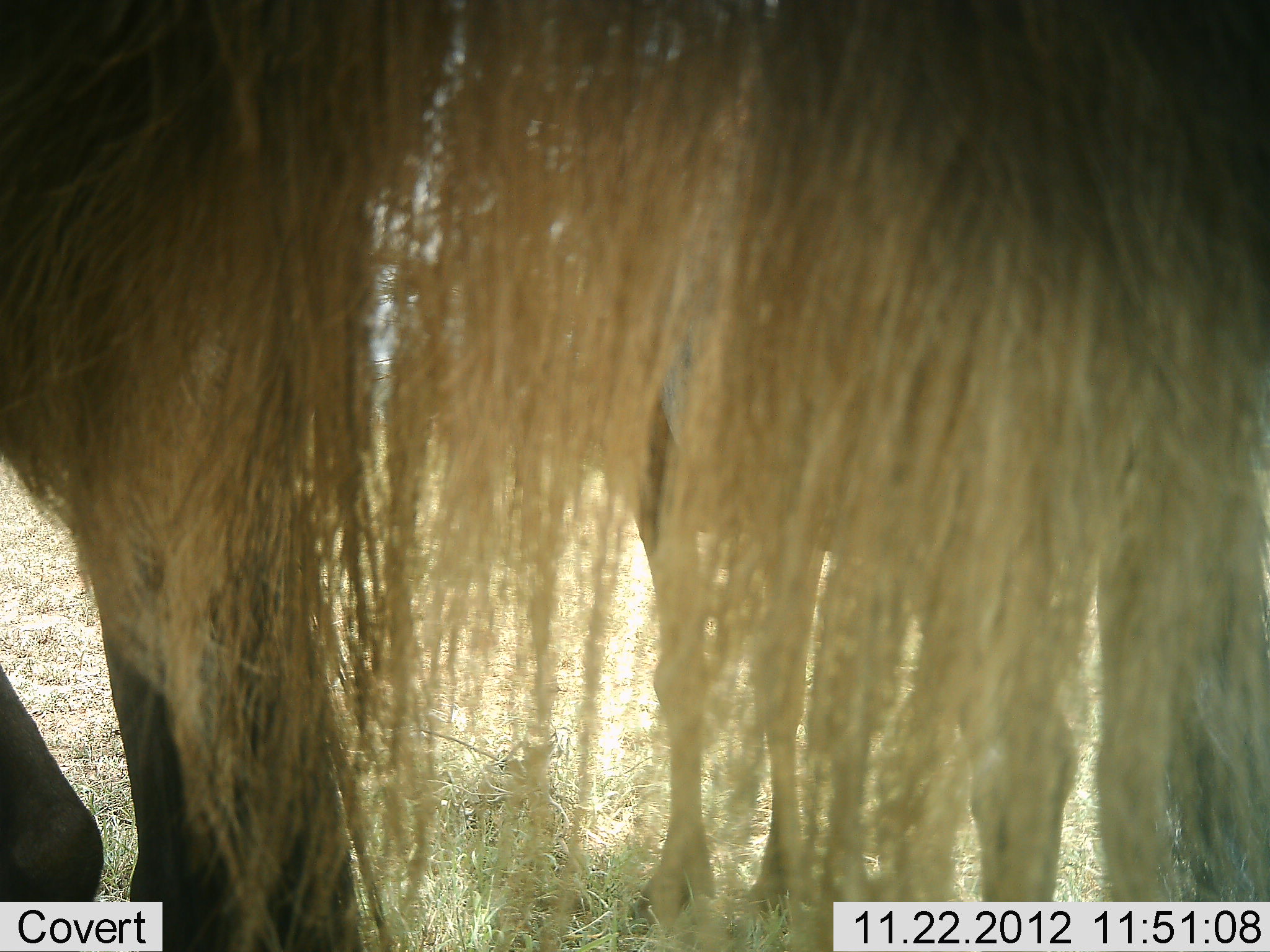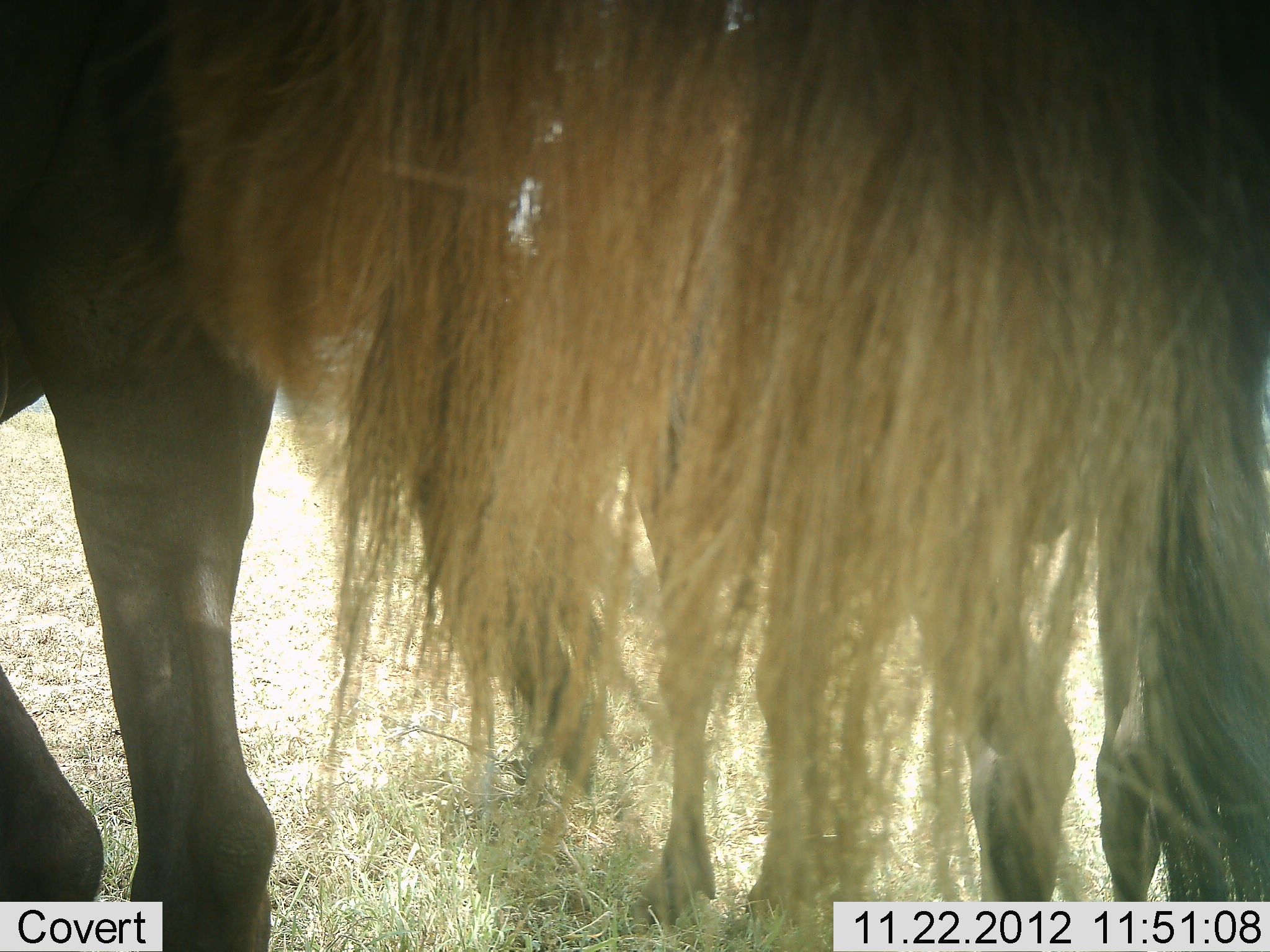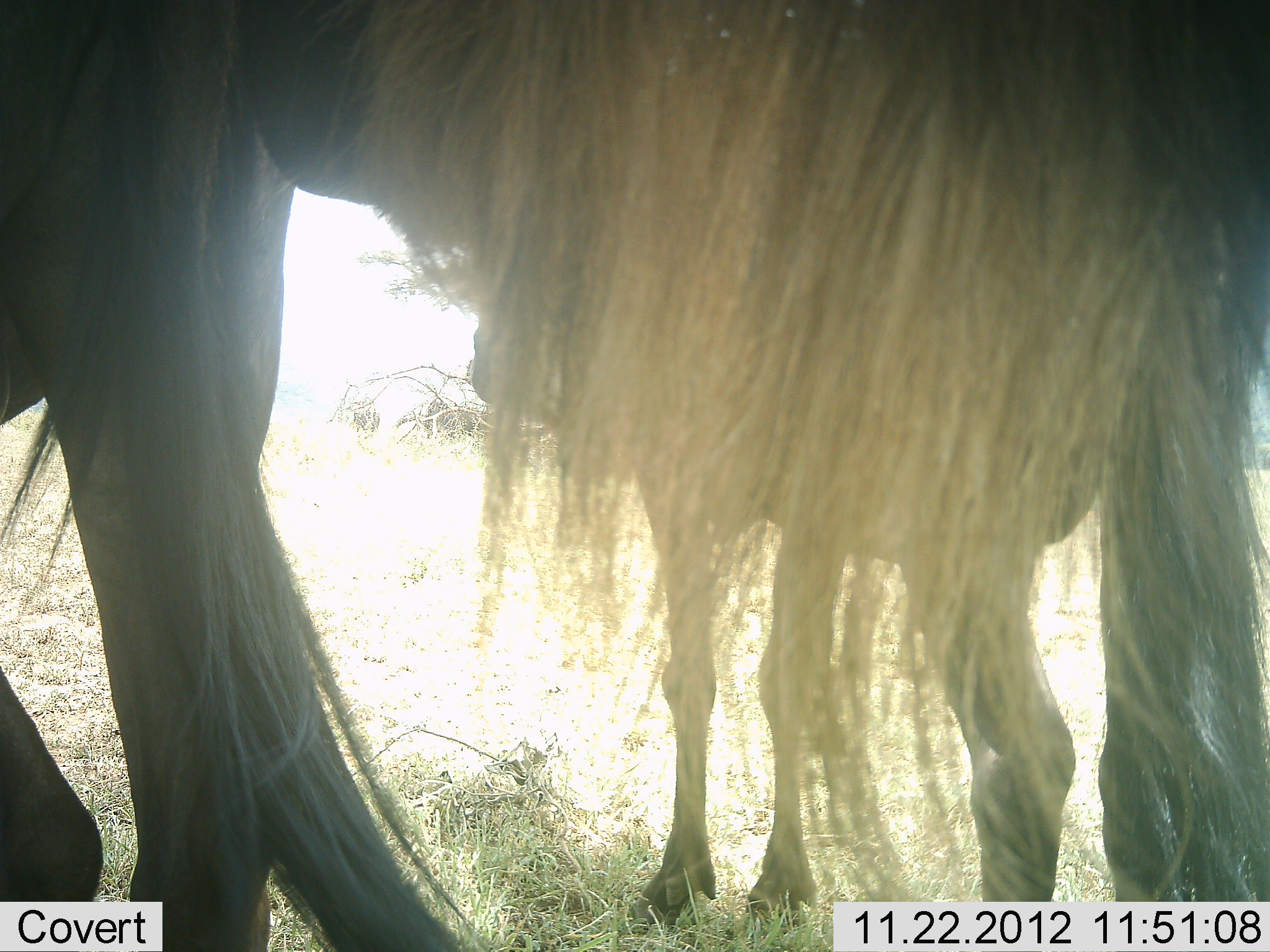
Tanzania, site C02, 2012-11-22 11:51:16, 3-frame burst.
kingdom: Animalia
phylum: Chordata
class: Mammalia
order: Artiodactyla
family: Bovidae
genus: Connochaetes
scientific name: Connochaetes taurinus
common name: blue wildebeest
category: wildebeest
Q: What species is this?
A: Wildebeest (blue wildebeest) (Connochaetes taurinus).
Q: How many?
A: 2.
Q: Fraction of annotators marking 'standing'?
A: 94%.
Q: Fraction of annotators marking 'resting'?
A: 0%.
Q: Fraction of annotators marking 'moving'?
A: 6%.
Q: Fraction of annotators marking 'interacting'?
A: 0%.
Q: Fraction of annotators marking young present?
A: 11%.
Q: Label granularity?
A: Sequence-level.